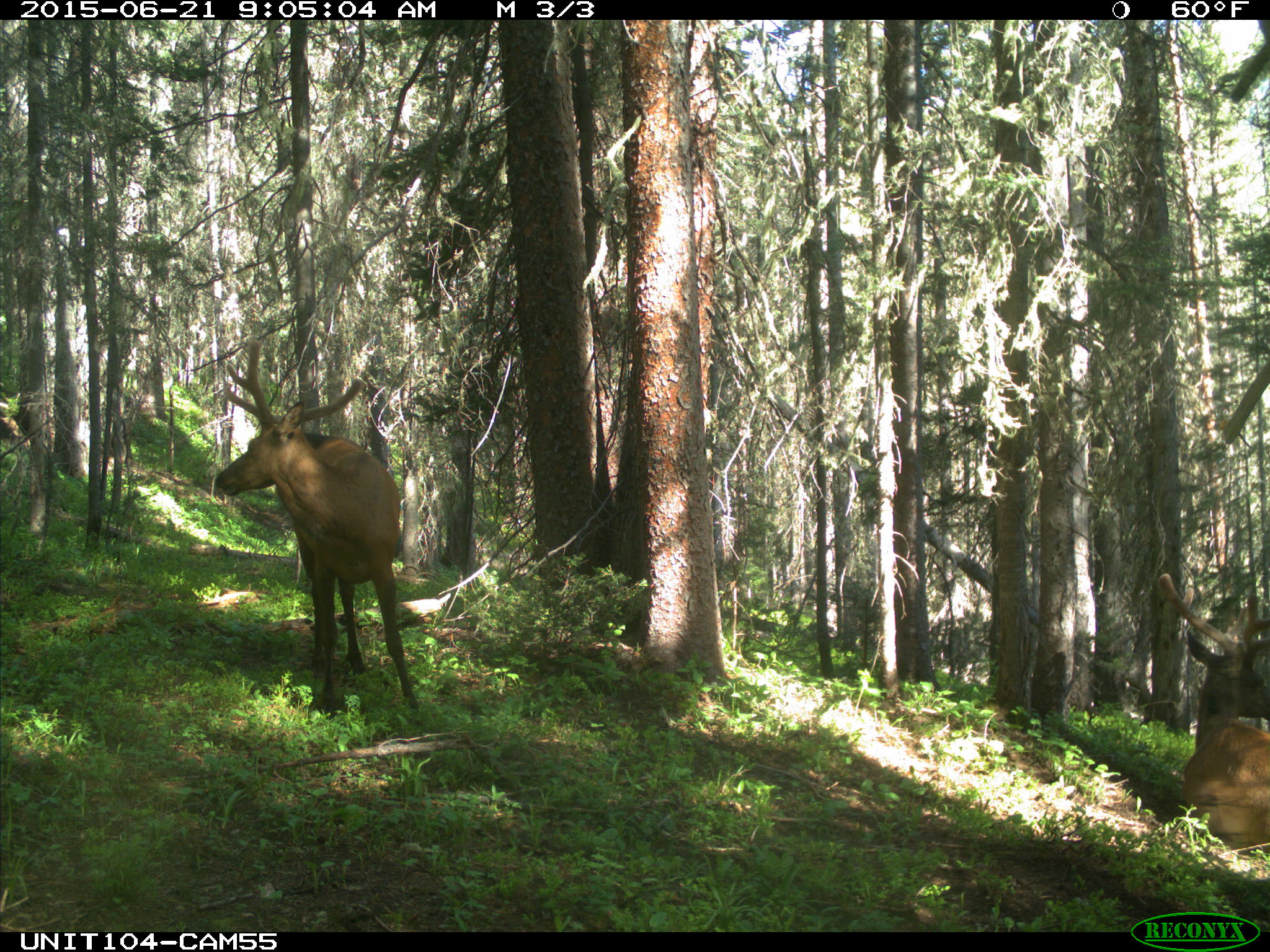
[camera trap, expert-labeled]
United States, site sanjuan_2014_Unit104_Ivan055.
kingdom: Animalia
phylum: Chordata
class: Mammalia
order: Artiodactyla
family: Cervidae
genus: Cervus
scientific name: Cervus elaphus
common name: red deer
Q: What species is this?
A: Cervus elaphus (red deer).